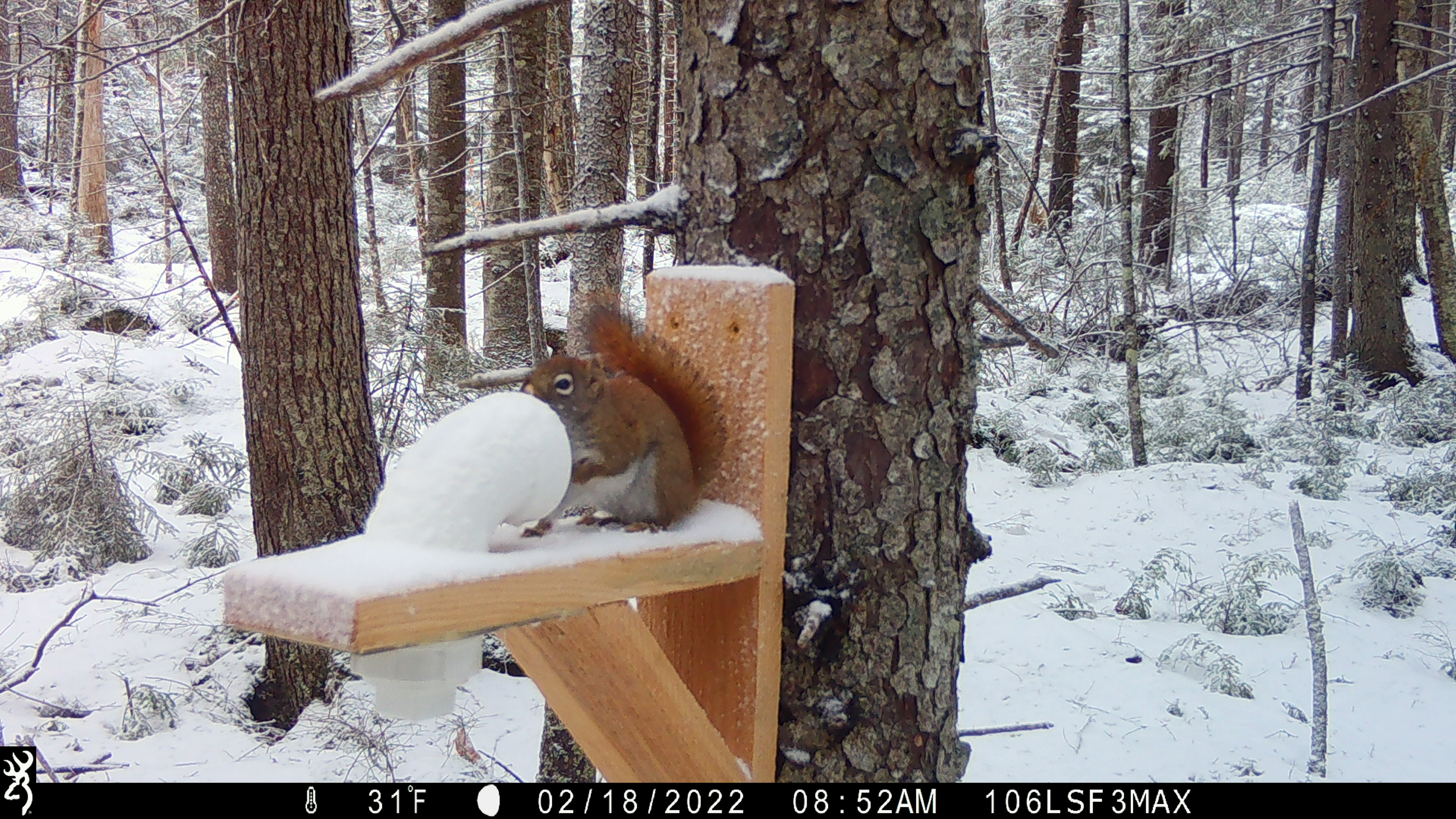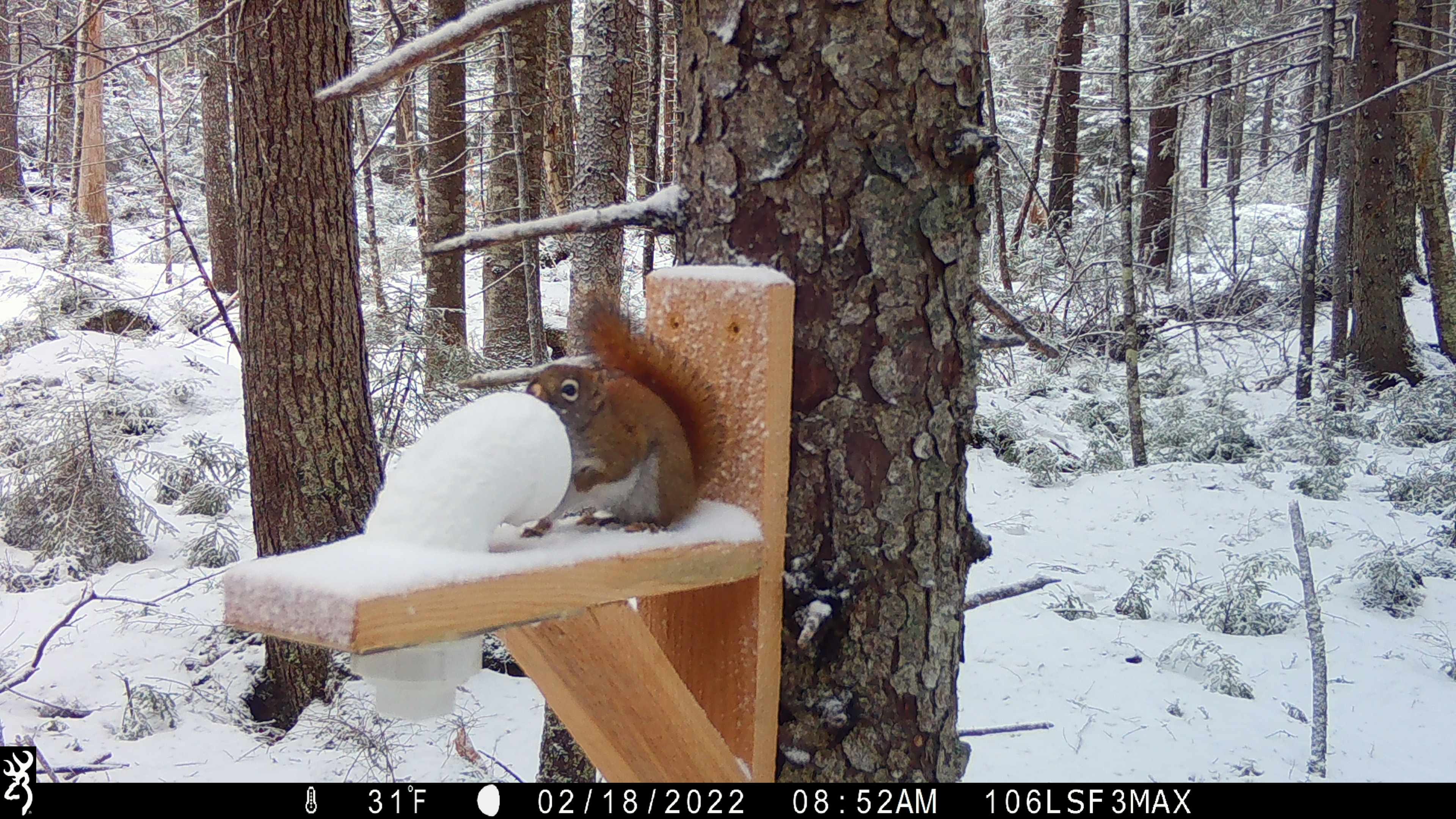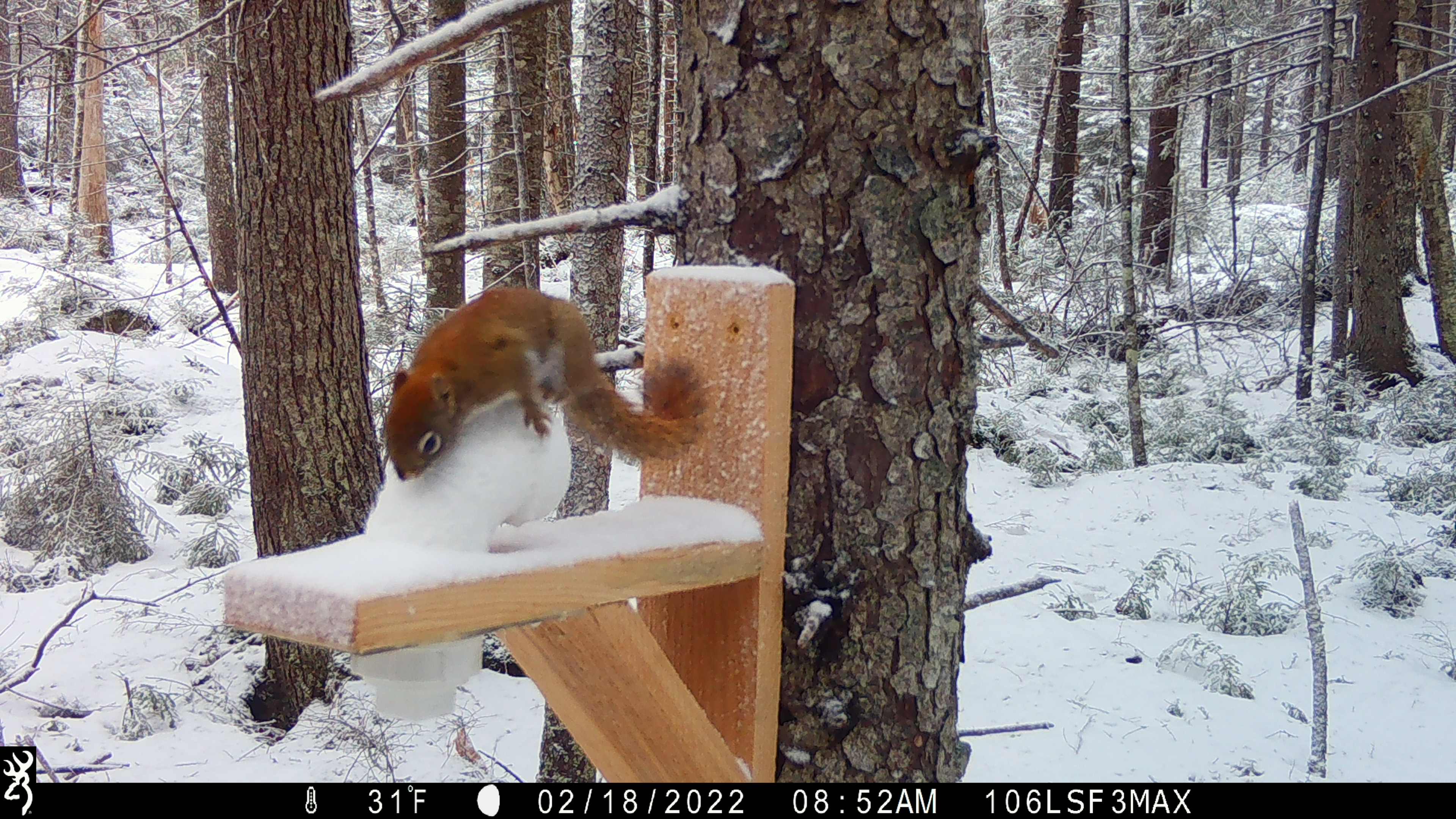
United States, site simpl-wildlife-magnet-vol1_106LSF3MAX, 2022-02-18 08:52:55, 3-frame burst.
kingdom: Animalia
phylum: Chordata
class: Mammalia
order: Rodentia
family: Sciuridae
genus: Tamiasciurus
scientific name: Tamiasciurus hudsonicus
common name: red squirrel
Red squirrel (Tamiasciurus hudsonicus).